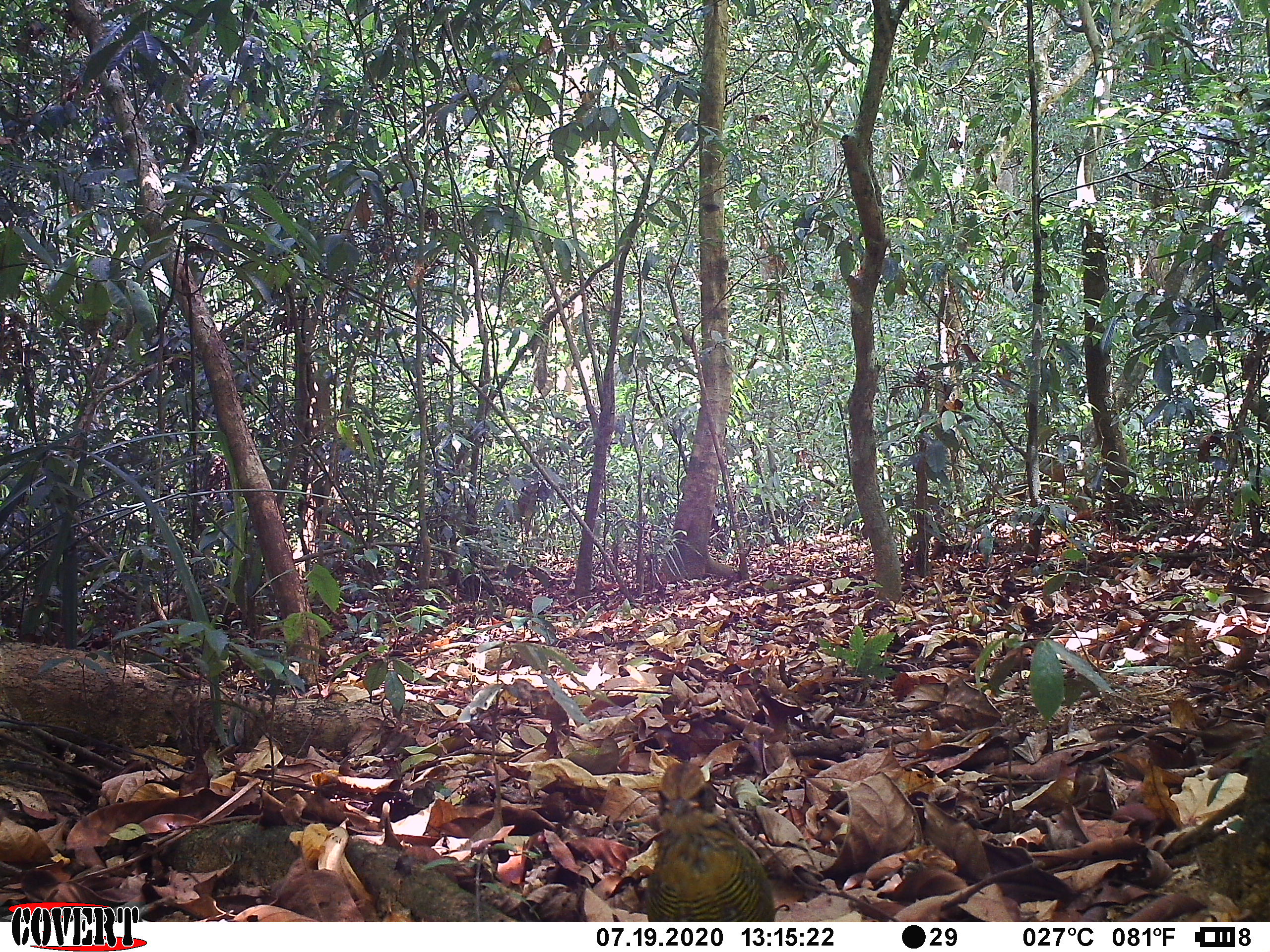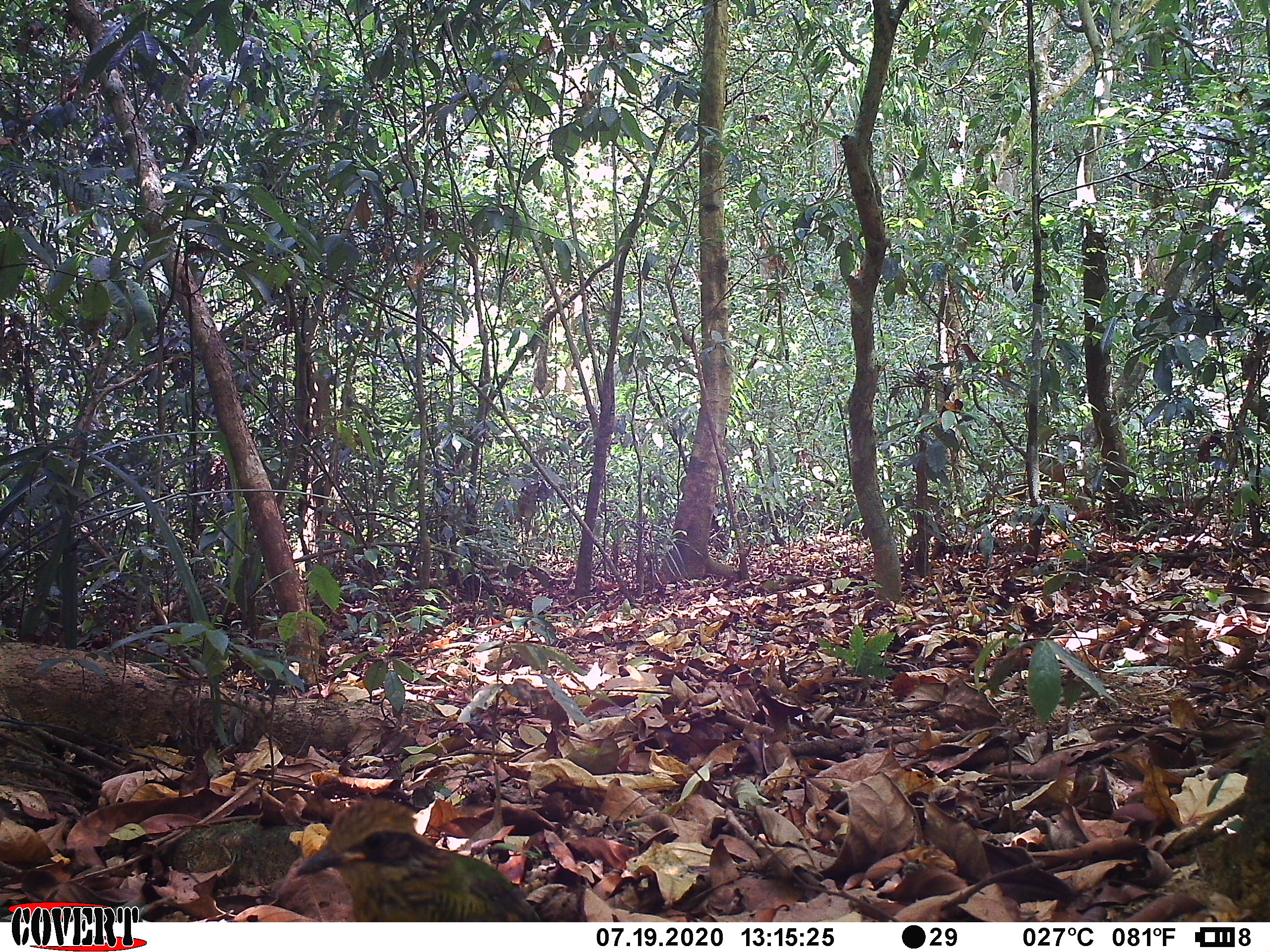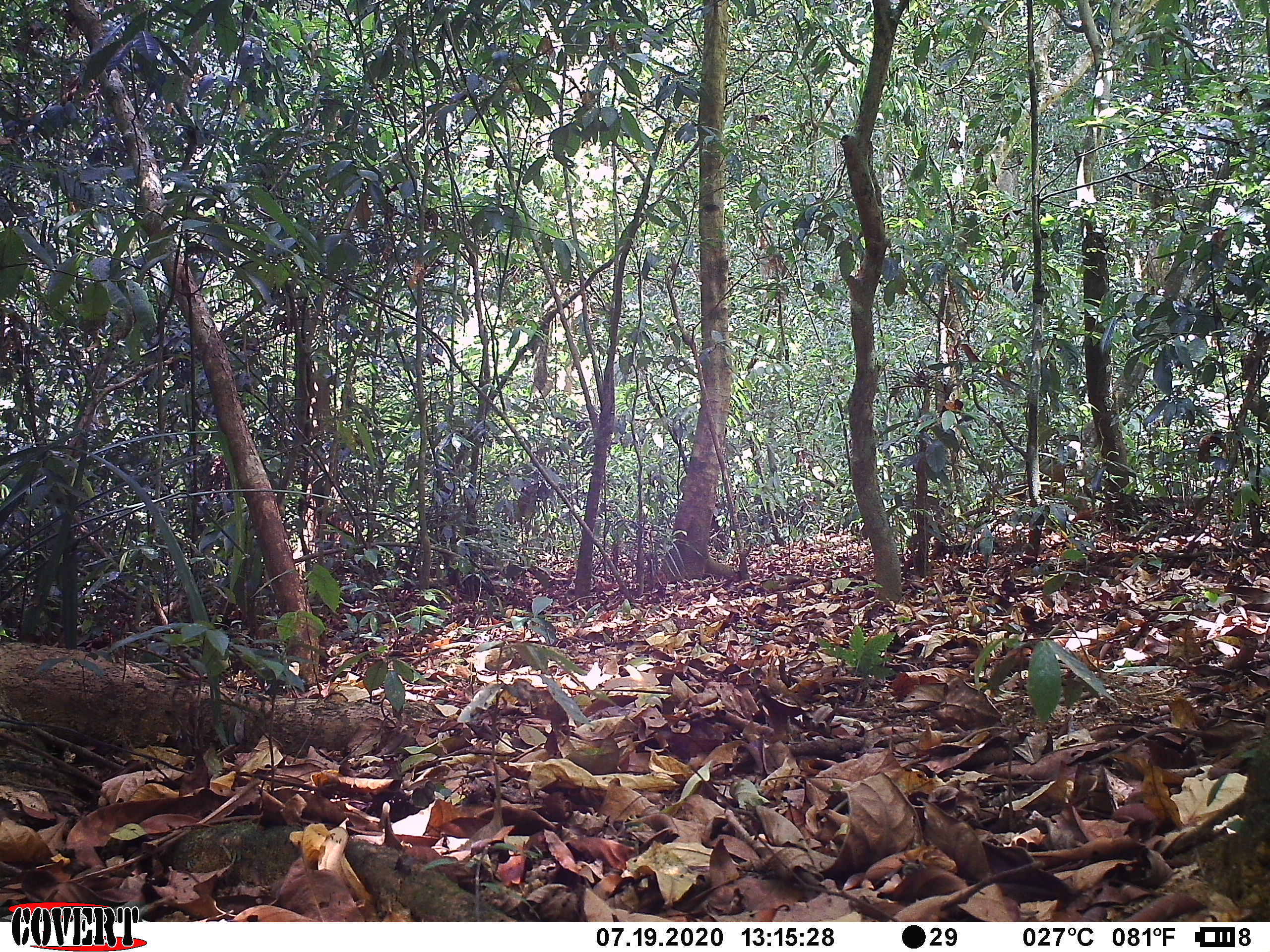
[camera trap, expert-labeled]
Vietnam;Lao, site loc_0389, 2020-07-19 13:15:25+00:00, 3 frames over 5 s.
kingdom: Animalia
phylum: Chordata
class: Aves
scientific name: Aves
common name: bird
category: unidentified bird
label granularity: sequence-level